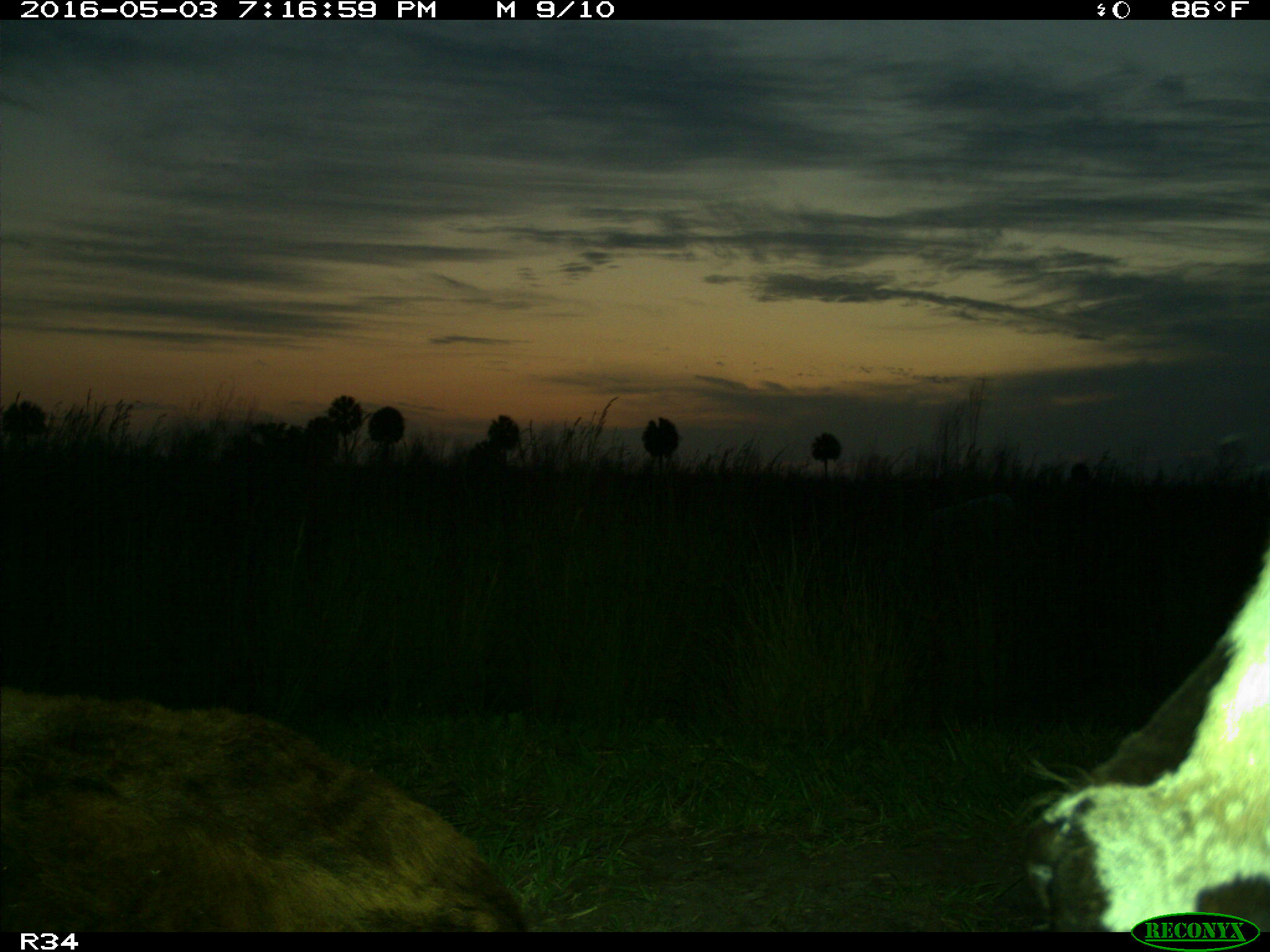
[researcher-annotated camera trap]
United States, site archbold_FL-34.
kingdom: Animalia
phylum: Chordata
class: Mammalia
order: Artiodactyla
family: Bovidae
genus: Bos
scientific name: Bos taurus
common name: domestic cow